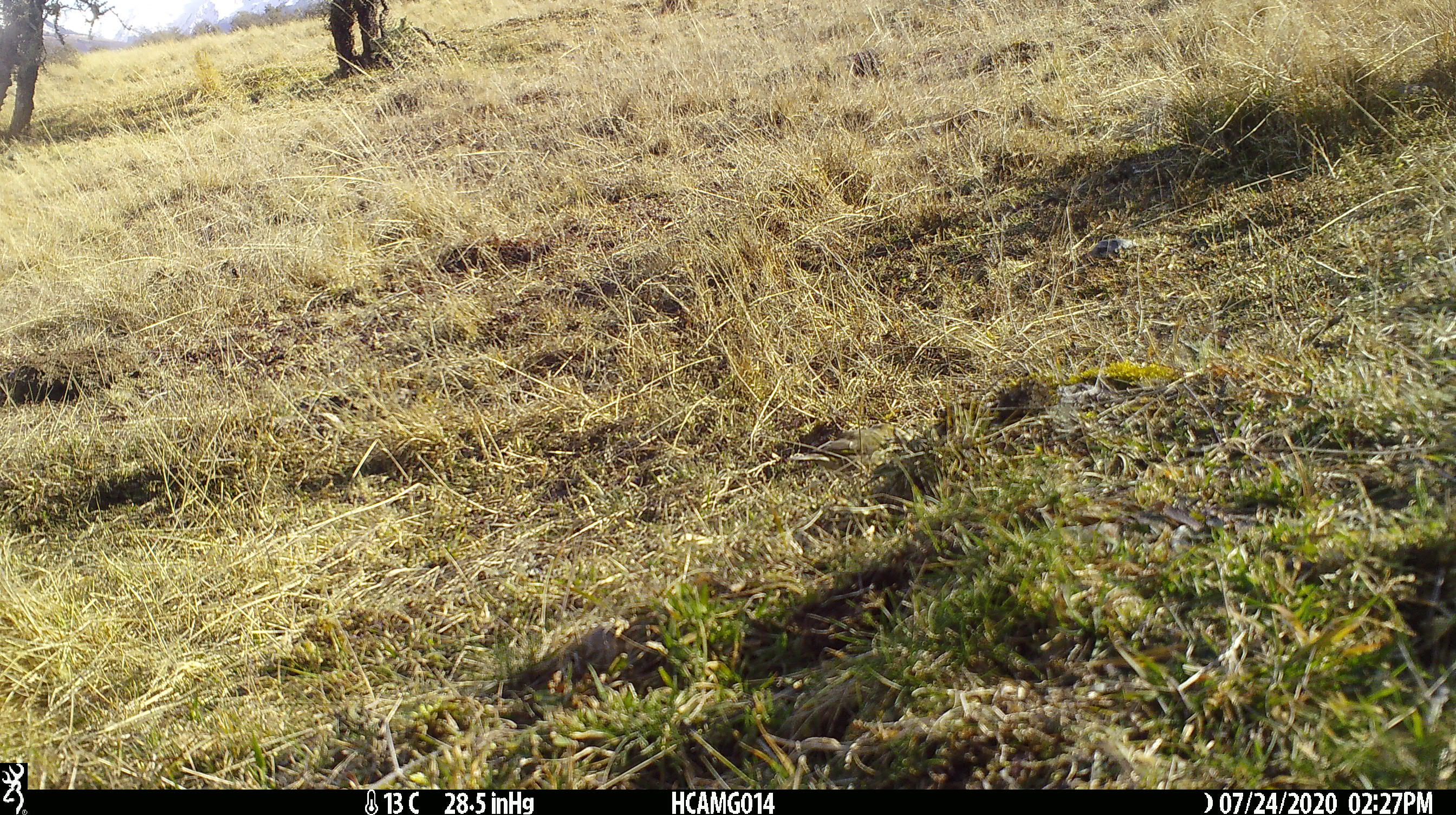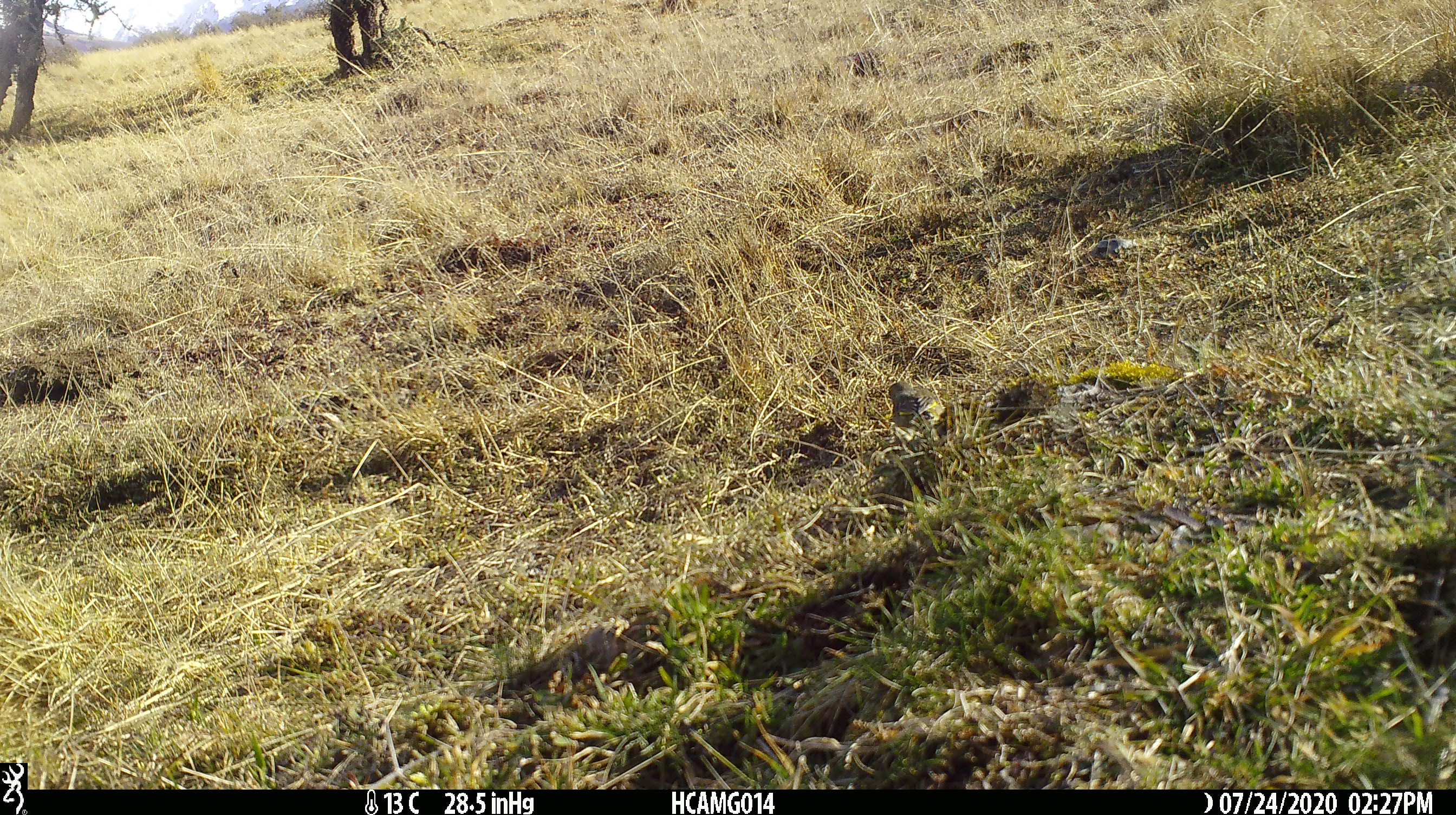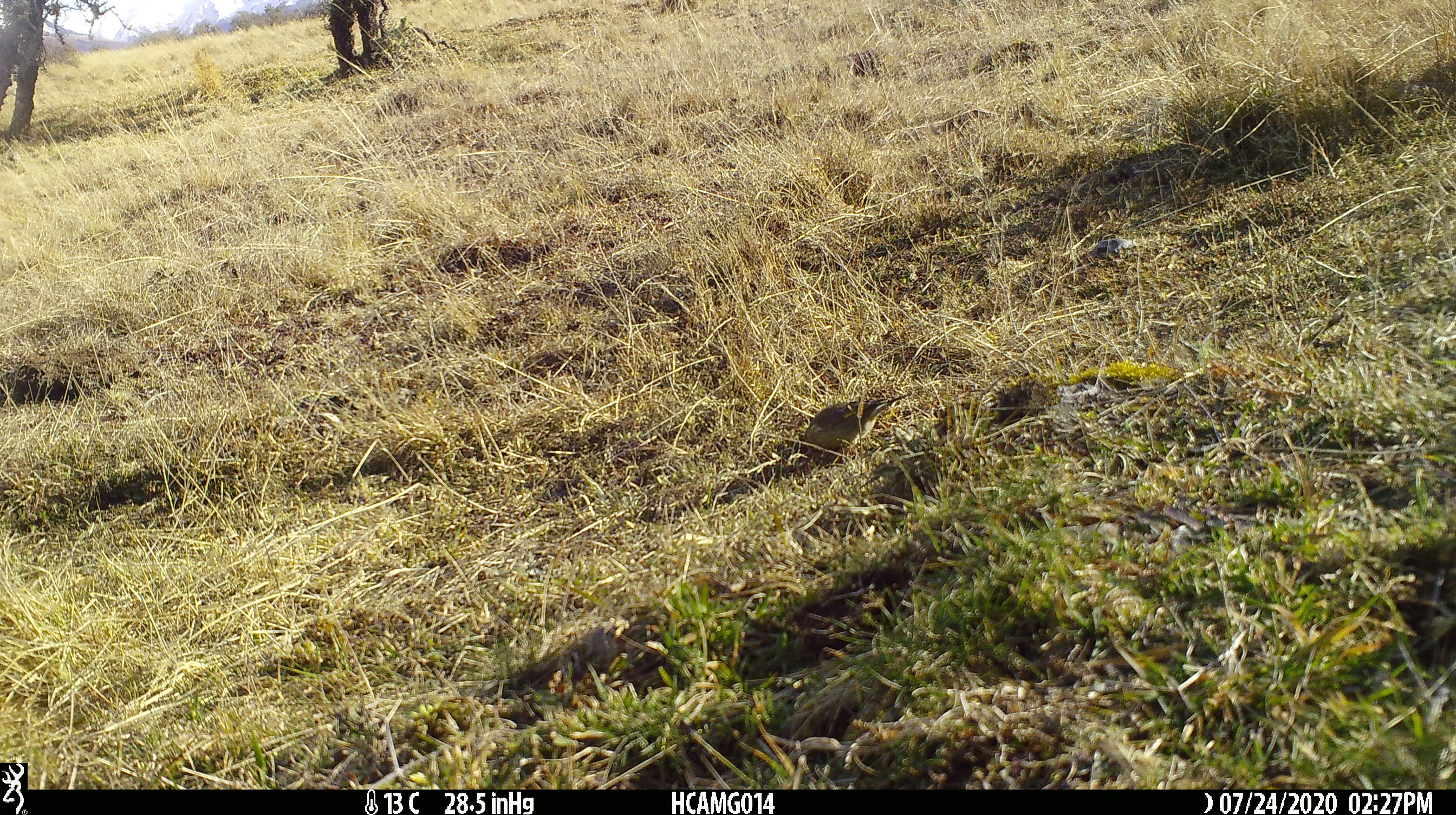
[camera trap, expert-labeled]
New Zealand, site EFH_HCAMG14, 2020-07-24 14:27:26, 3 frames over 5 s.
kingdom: Animalia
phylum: Chordata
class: Aves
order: Passeriformes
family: Fringillidae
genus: Chloris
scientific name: Chloris chloris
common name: greenfinch